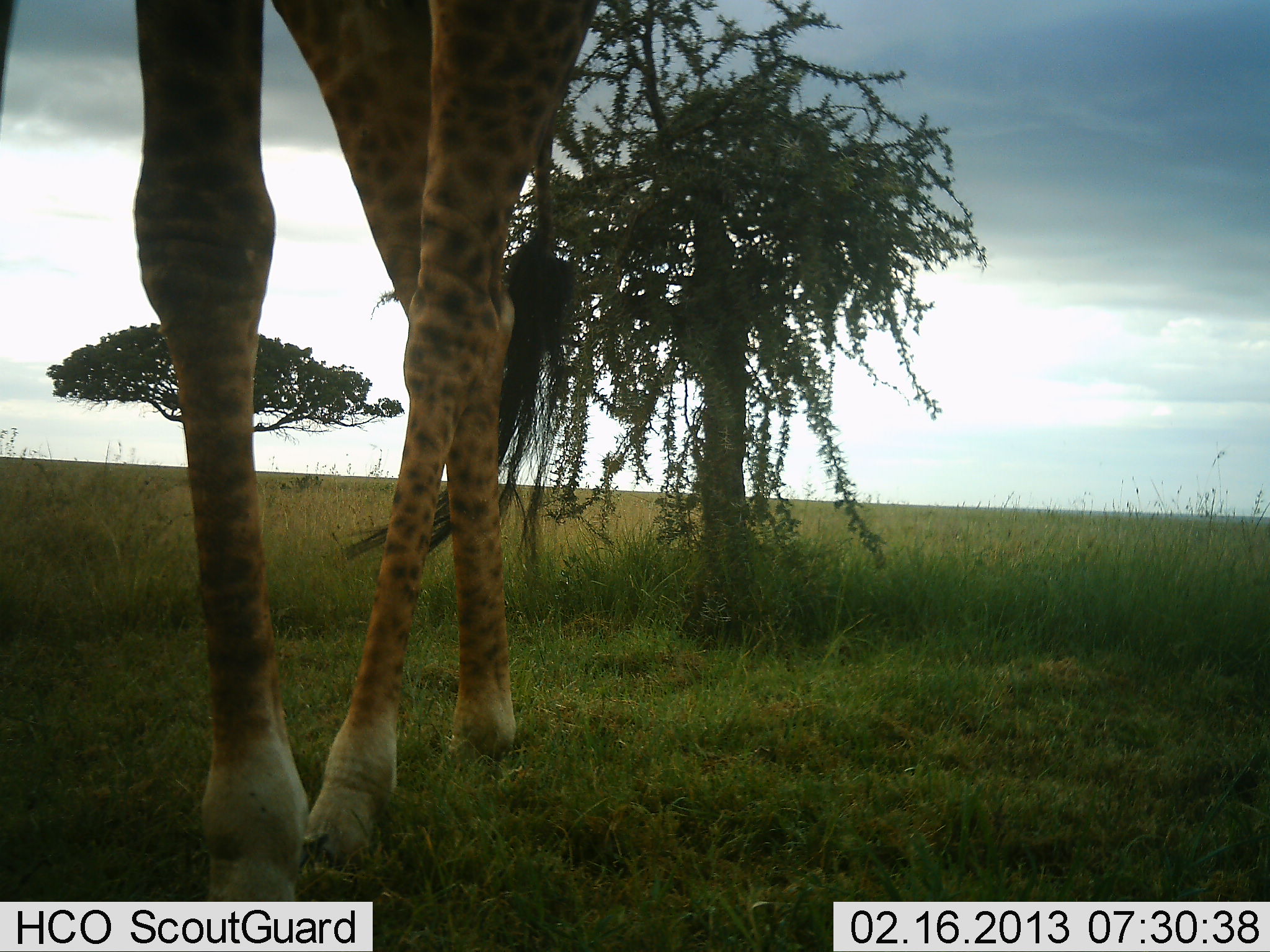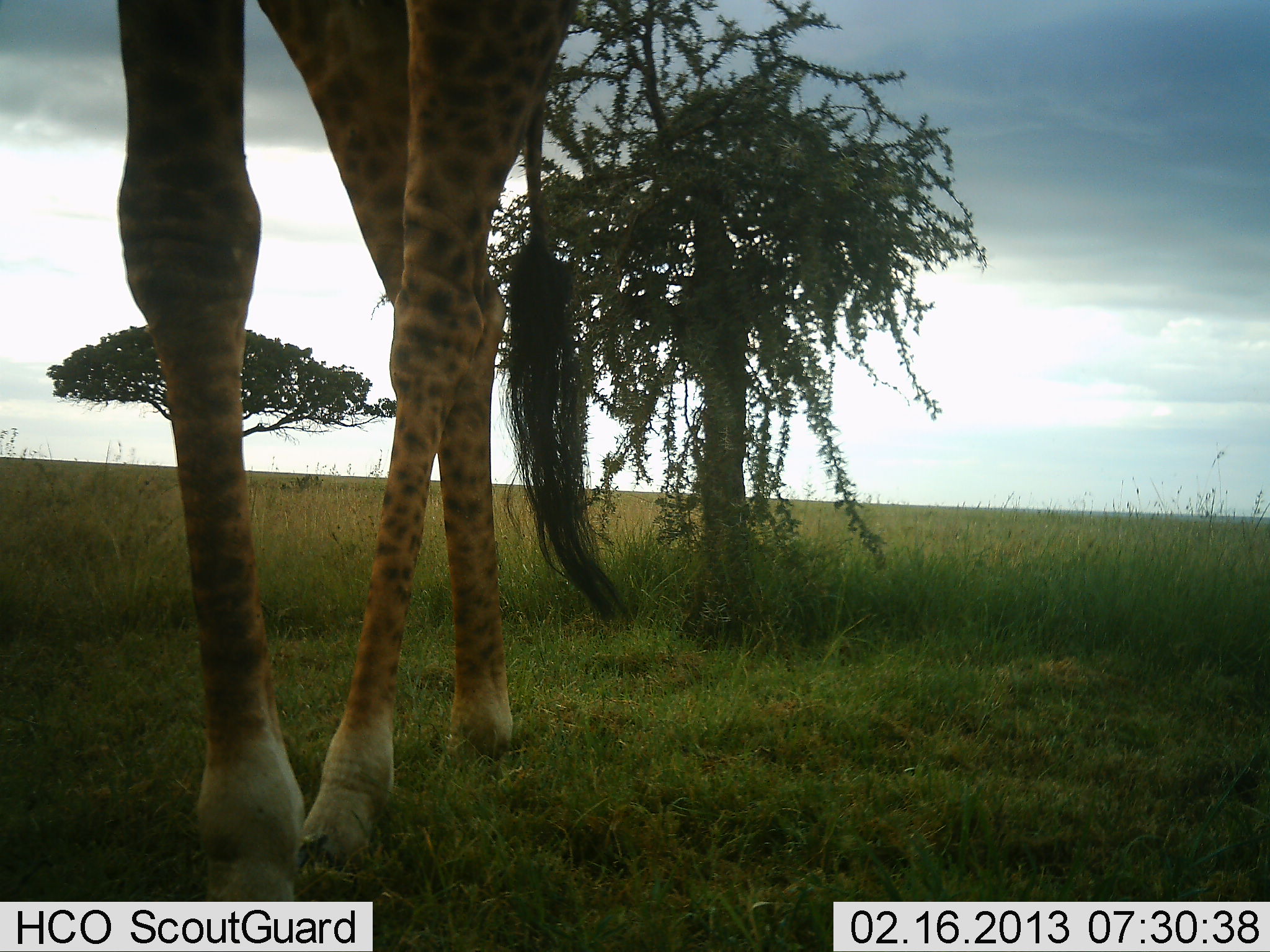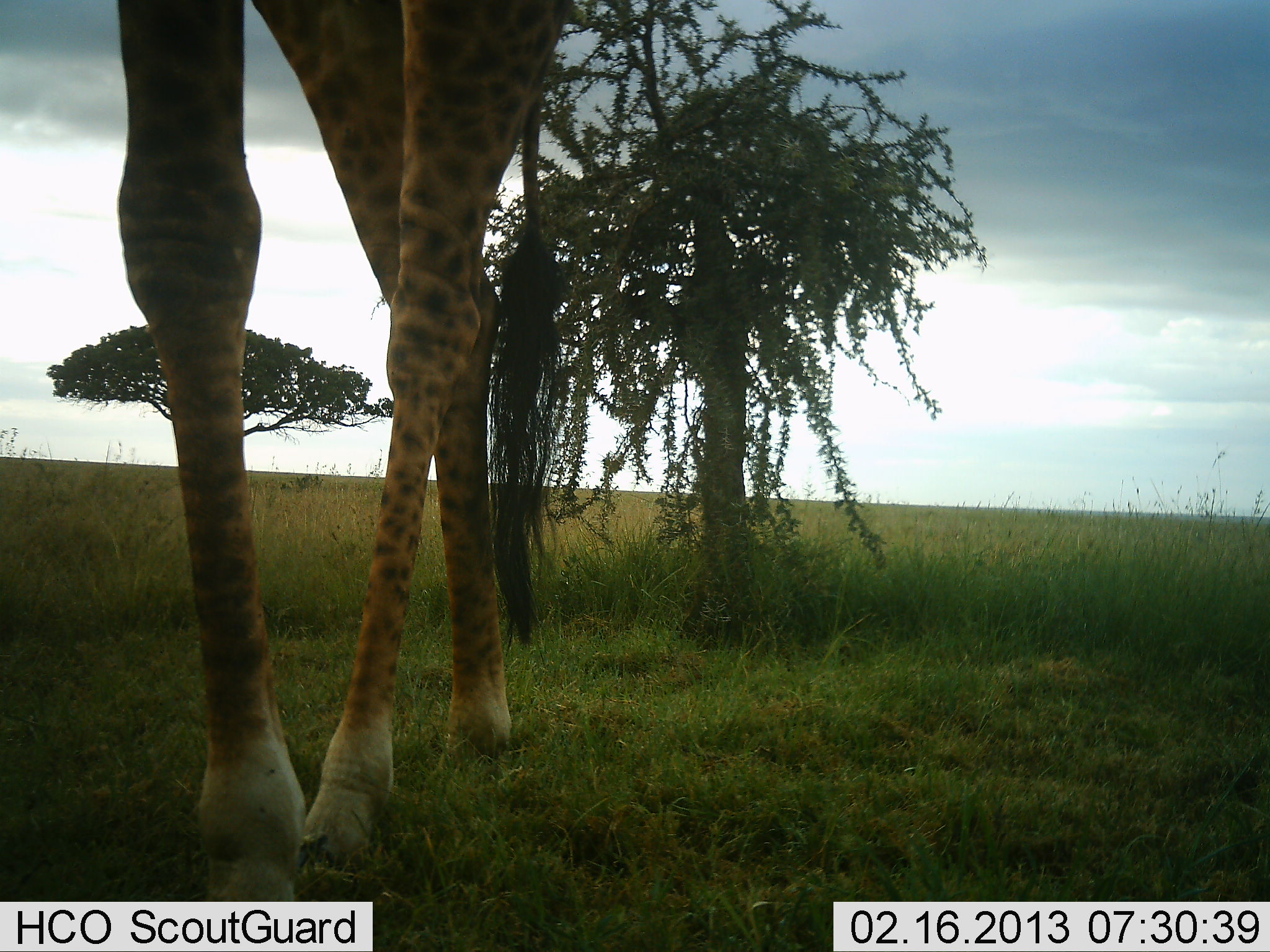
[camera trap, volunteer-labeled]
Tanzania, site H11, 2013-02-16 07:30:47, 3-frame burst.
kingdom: Animalia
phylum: Chordata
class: Mammalia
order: Artiodactyla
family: Giraffidae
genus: Giraffa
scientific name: Giraffa camelopardalis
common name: giraffe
Giraffe (Giraffa camelopardalis), count 1. Behavior (volunteer vote fractions): standing 90%, resting 0%, moving 12%, interacting 0%. Young present (vote fraction): 0%. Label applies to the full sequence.